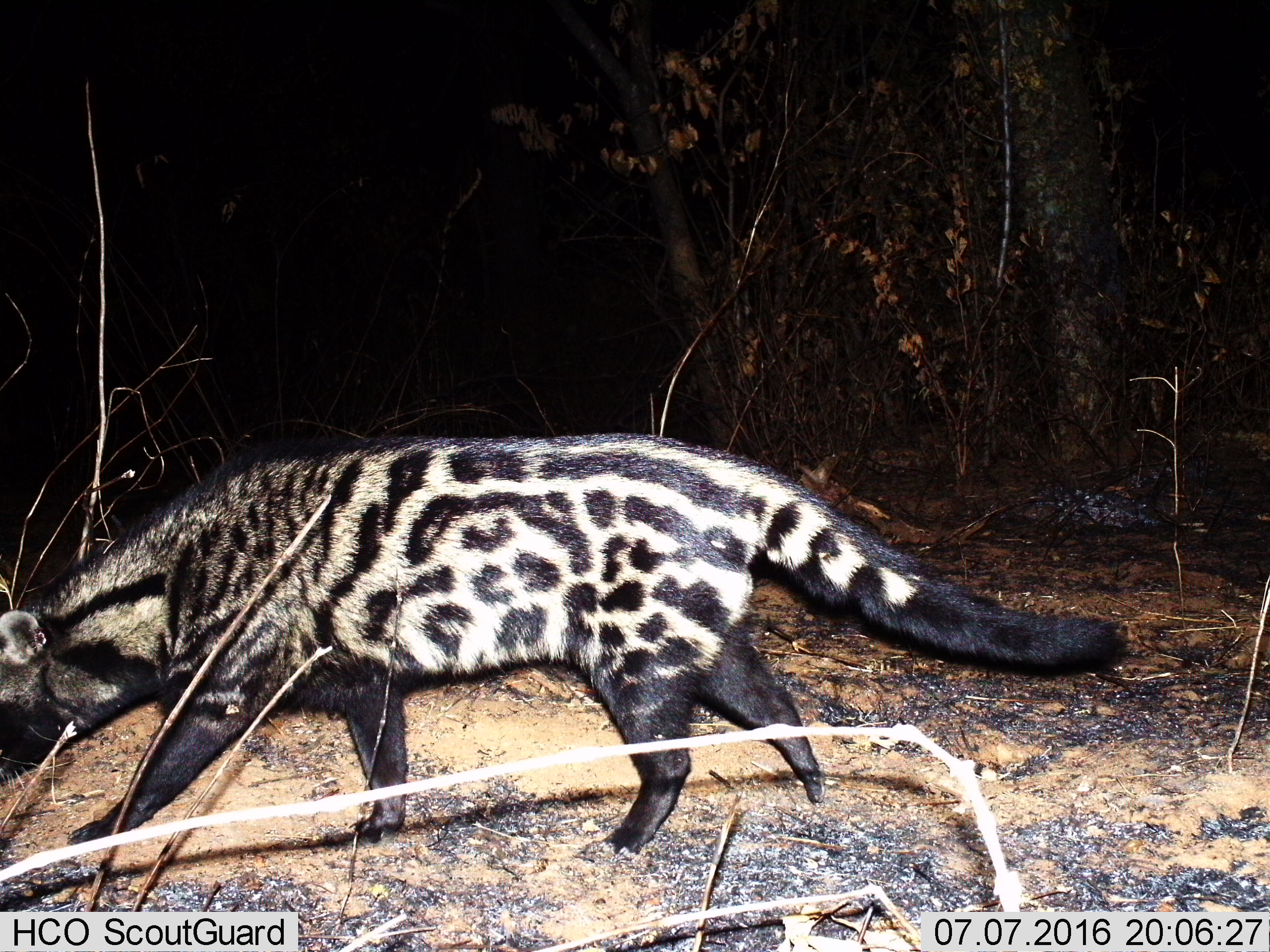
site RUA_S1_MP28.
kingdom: Animalia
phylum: Chordata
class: Mammalia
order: Carnivora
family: Viverridae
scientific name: Viverridae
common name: civet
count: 1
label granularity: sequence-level